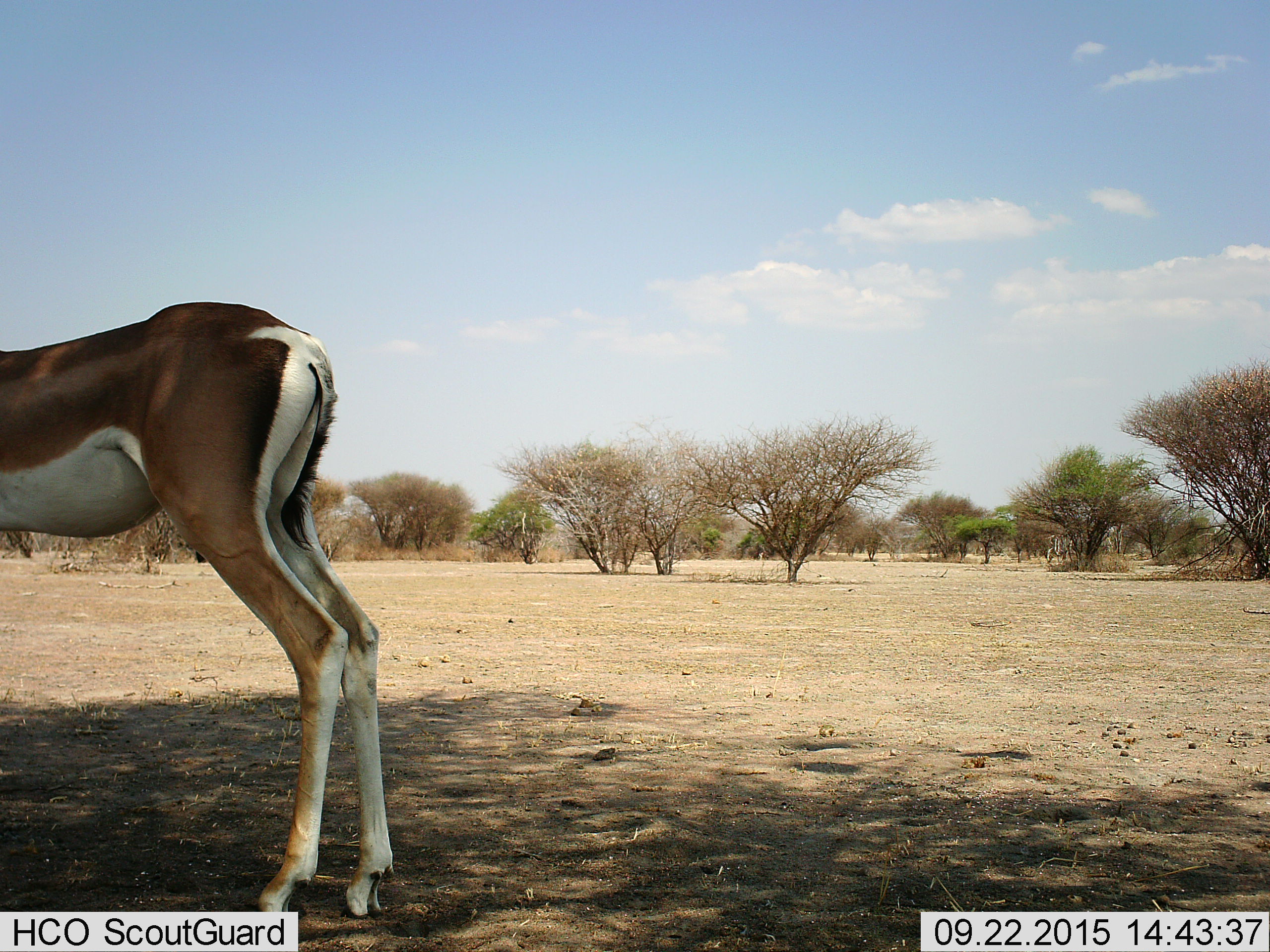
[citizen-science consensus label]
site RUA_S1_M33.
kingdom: Animalia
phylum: Chordata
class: Mammalia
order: Artiodactyla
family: Bovidae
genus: Nanger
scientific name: Nanger granti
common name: grant's gazelle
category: gazellegrants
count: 1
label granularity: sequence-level